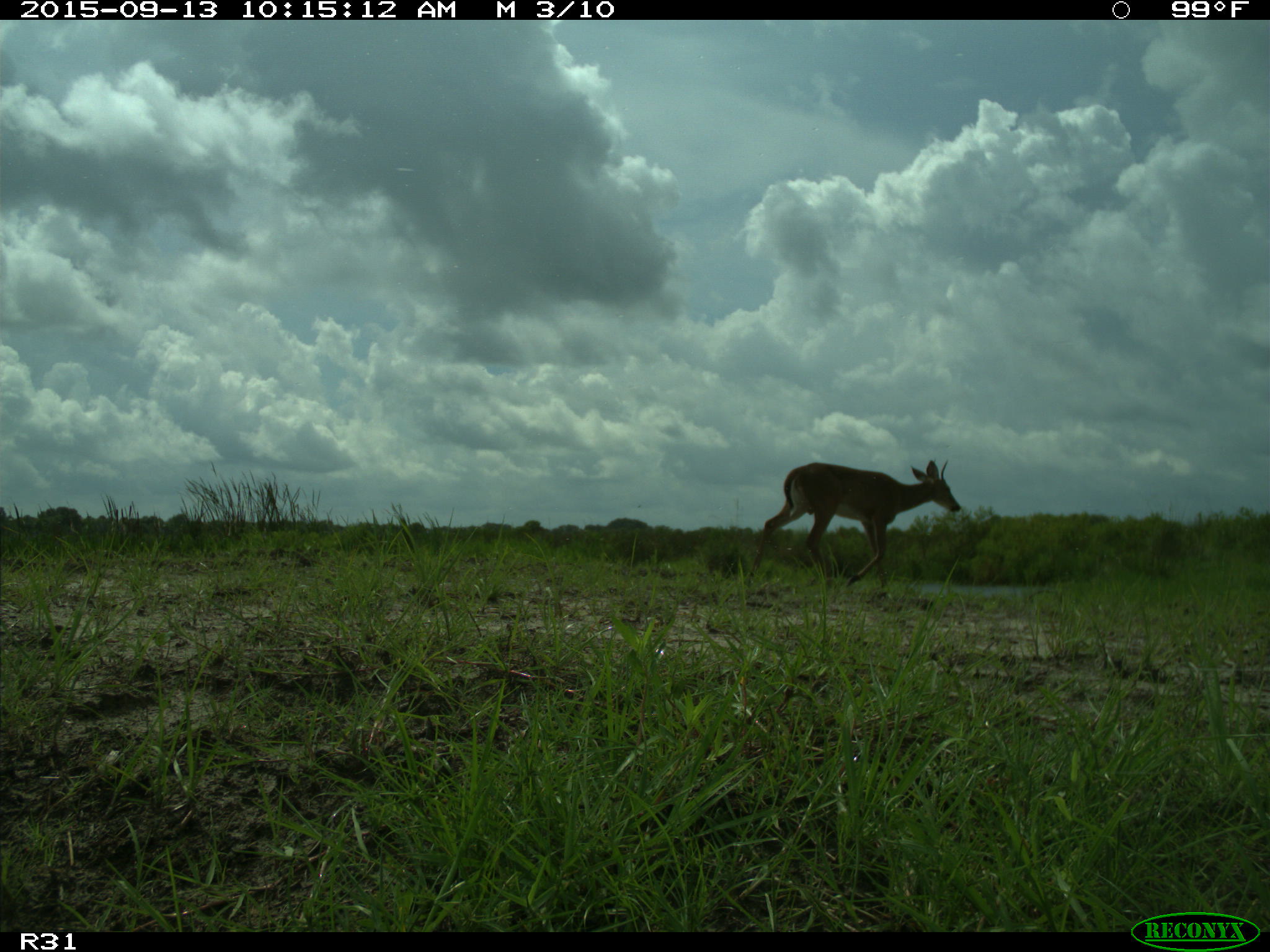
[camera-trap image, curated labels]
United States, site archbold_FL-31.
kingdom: Animalia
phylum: Chordata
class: Mammalia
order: Artiodactyla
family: Cervidae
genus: Odocoileus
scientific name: Odocoileus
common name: deer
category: unidentified deer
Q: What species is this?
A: Unidentified deer (deer) (Odocoileus).